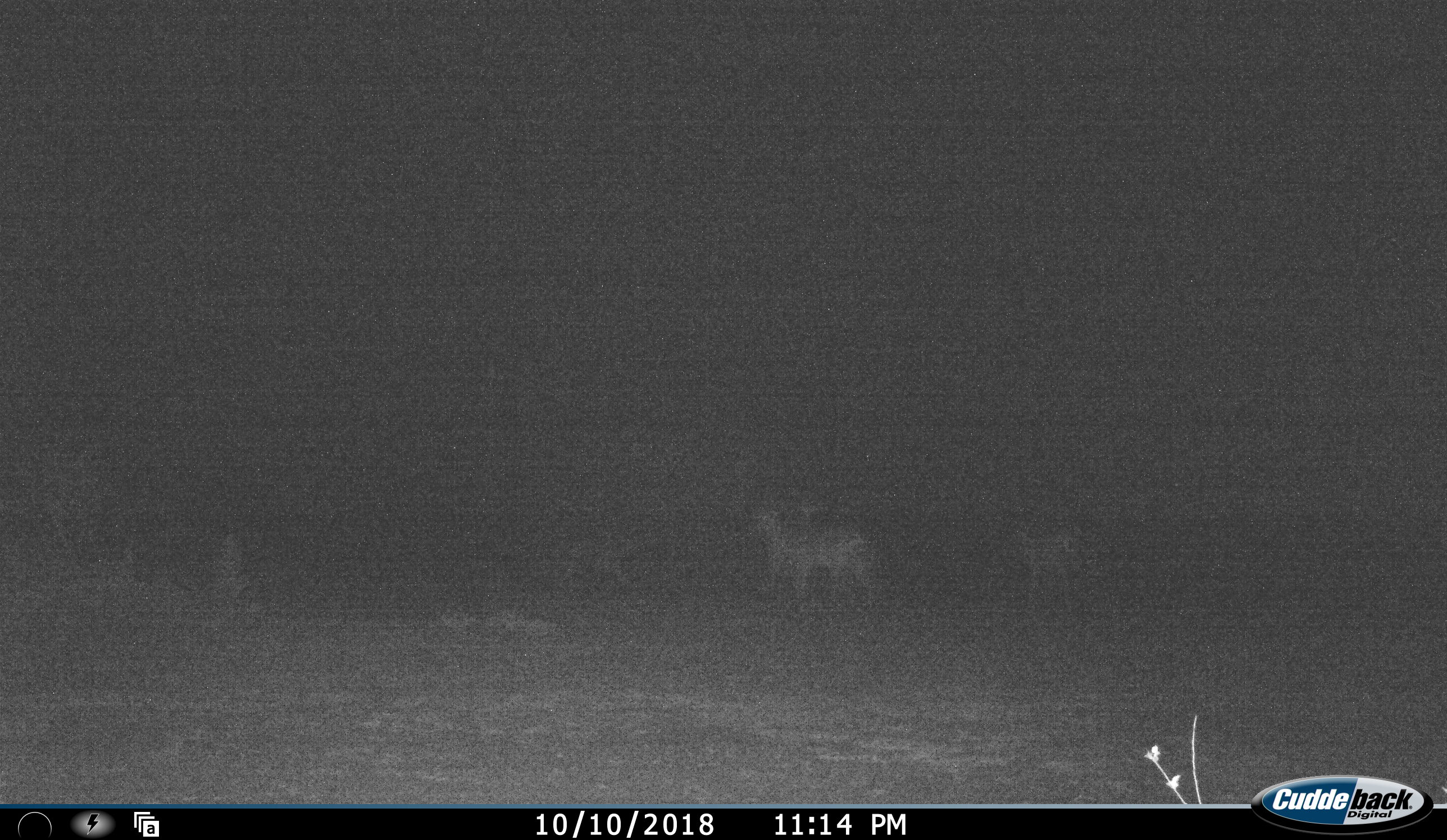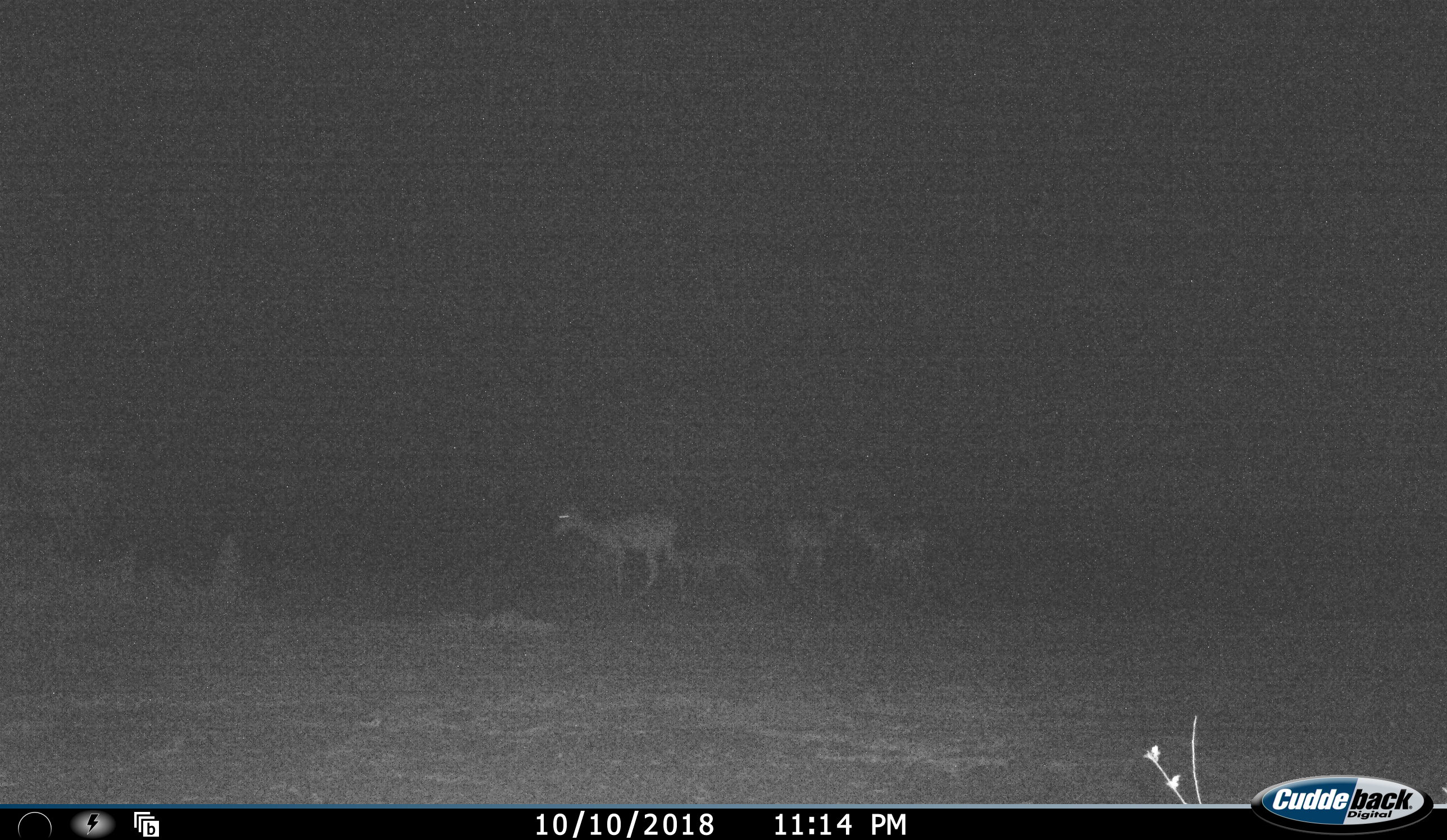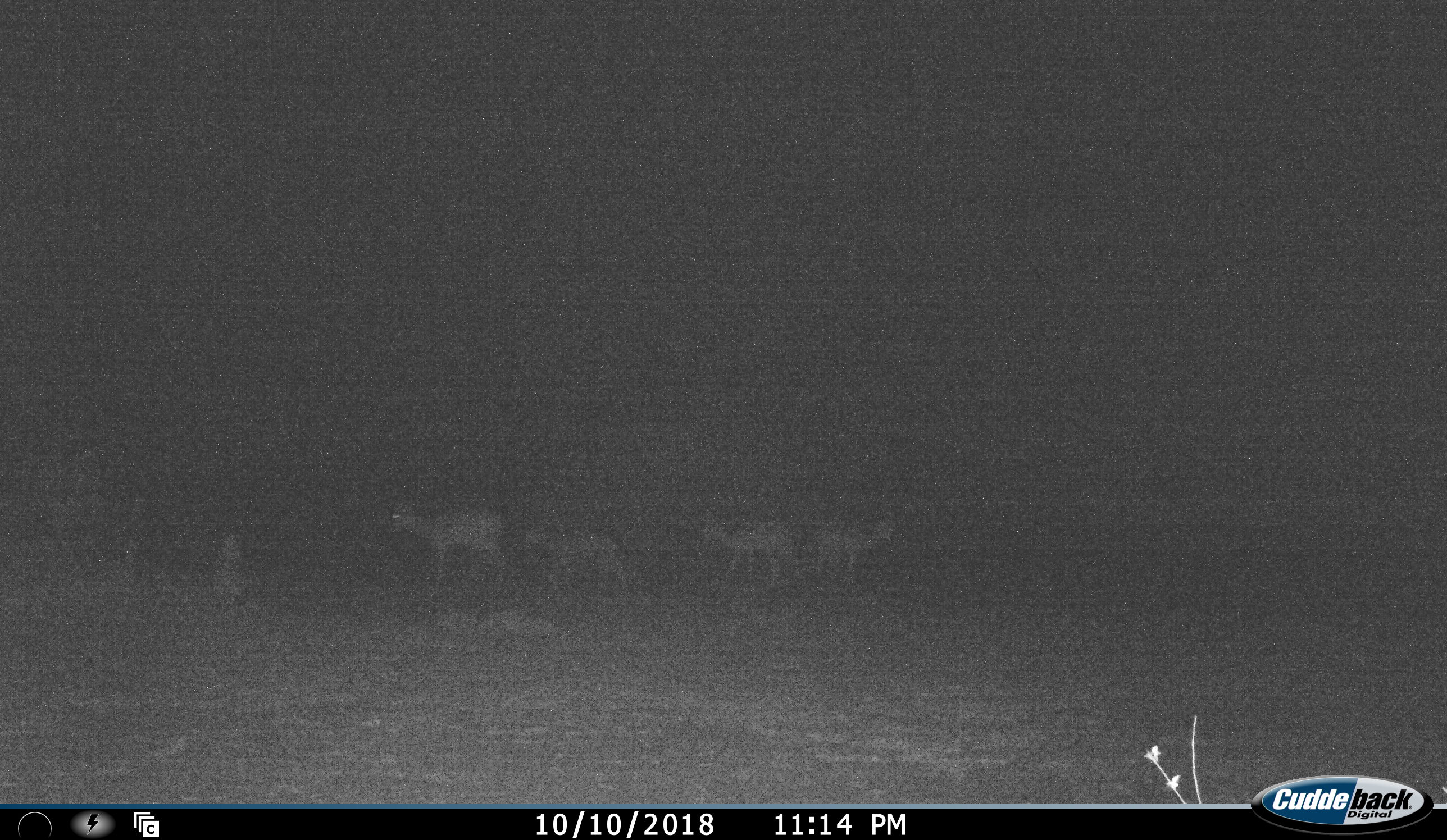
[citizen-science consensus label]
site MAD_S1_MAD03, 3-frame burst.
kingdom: Animalia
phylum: Chordata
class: Mammalia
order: Artiodactyla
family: Bovidae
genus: Aepyceros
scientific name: Aepyceros melampus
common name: impala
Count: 4.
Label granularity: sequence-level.